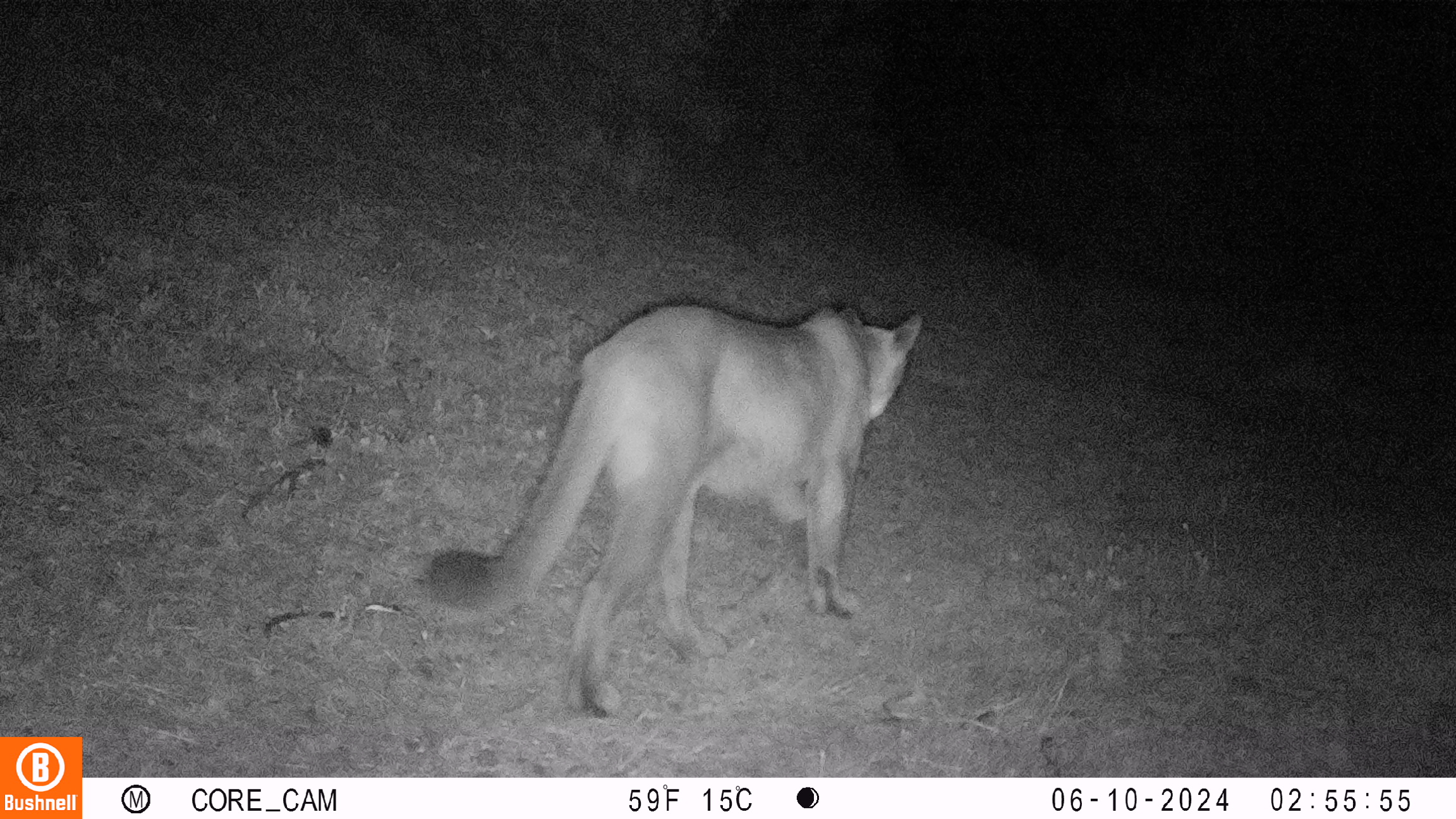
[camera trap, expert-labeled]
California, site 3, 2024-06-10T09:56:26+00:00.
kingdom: Animalia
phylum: Chordata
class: Mammalia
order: Carnivora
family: Felidae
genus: Puma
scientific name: Puma concolor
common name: puma